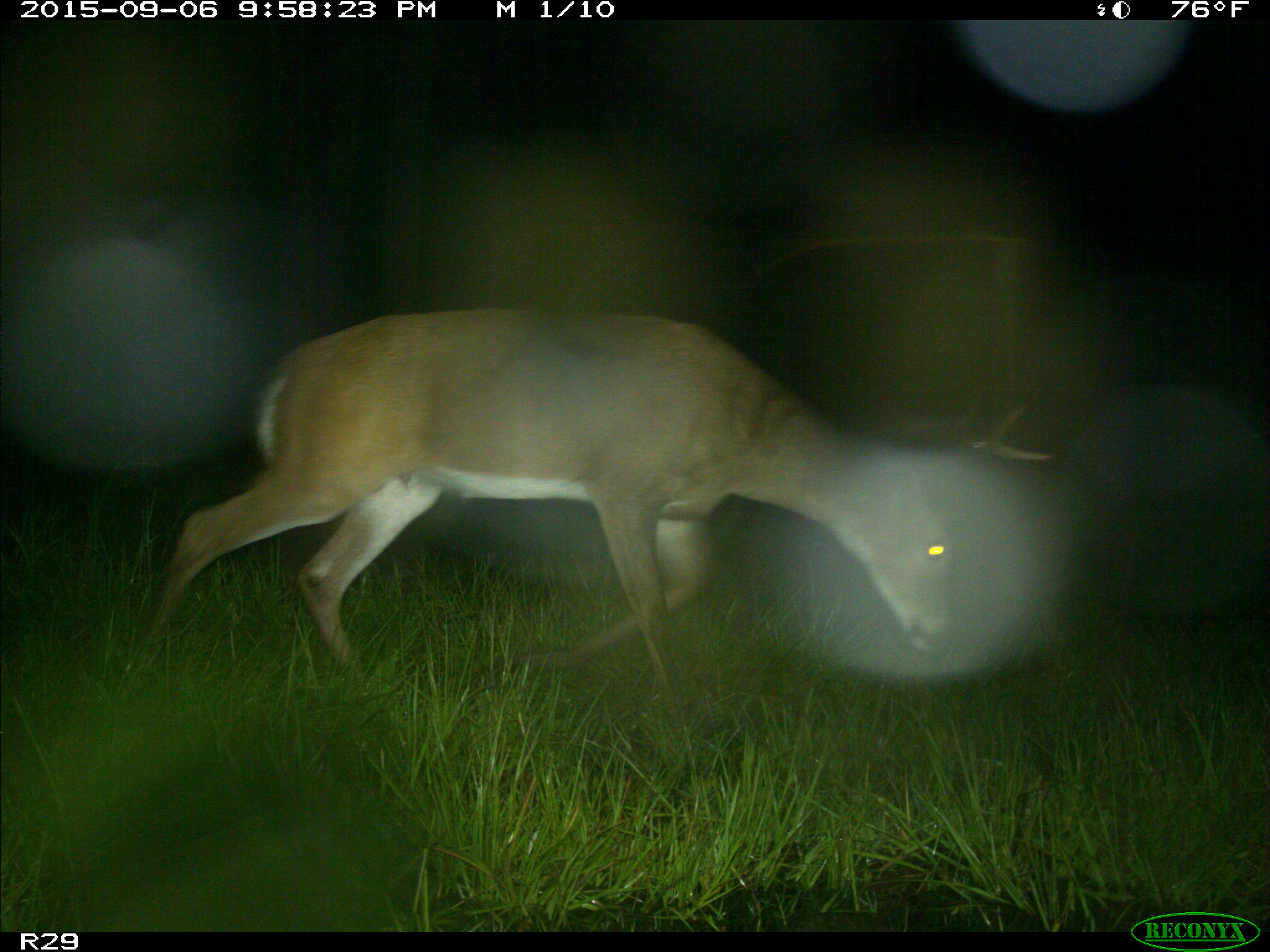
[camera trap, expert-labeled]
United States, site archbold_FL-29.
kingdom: Animalia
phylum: Chordata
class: Mammalia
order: Artiodactyla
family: Cervidae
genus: Odocoileus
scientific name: Odocoileus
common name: deer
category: unidentified deer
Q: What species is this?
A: Unidentified deer (deer) (Odocoileus).